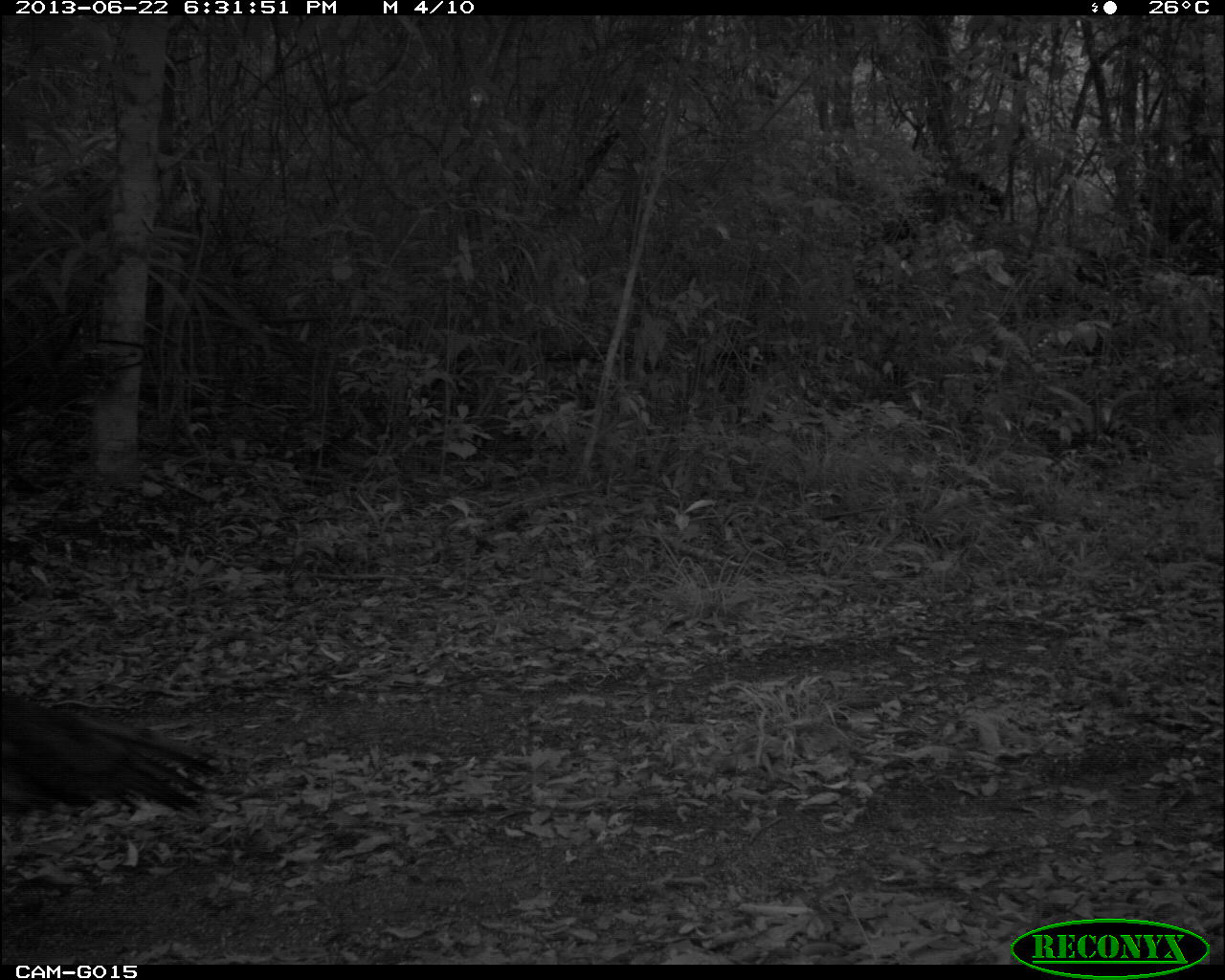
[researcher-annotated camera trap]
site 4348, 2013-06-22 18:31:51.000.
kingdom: Animalia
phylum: Chordata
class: Aves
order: Galliformes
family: Phasianidae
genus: Meleagris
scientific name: Meleagris ocellata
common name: ocellated turkey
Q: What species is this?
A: Meleagris ocellata (ocellated turkey).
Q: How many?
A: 2.